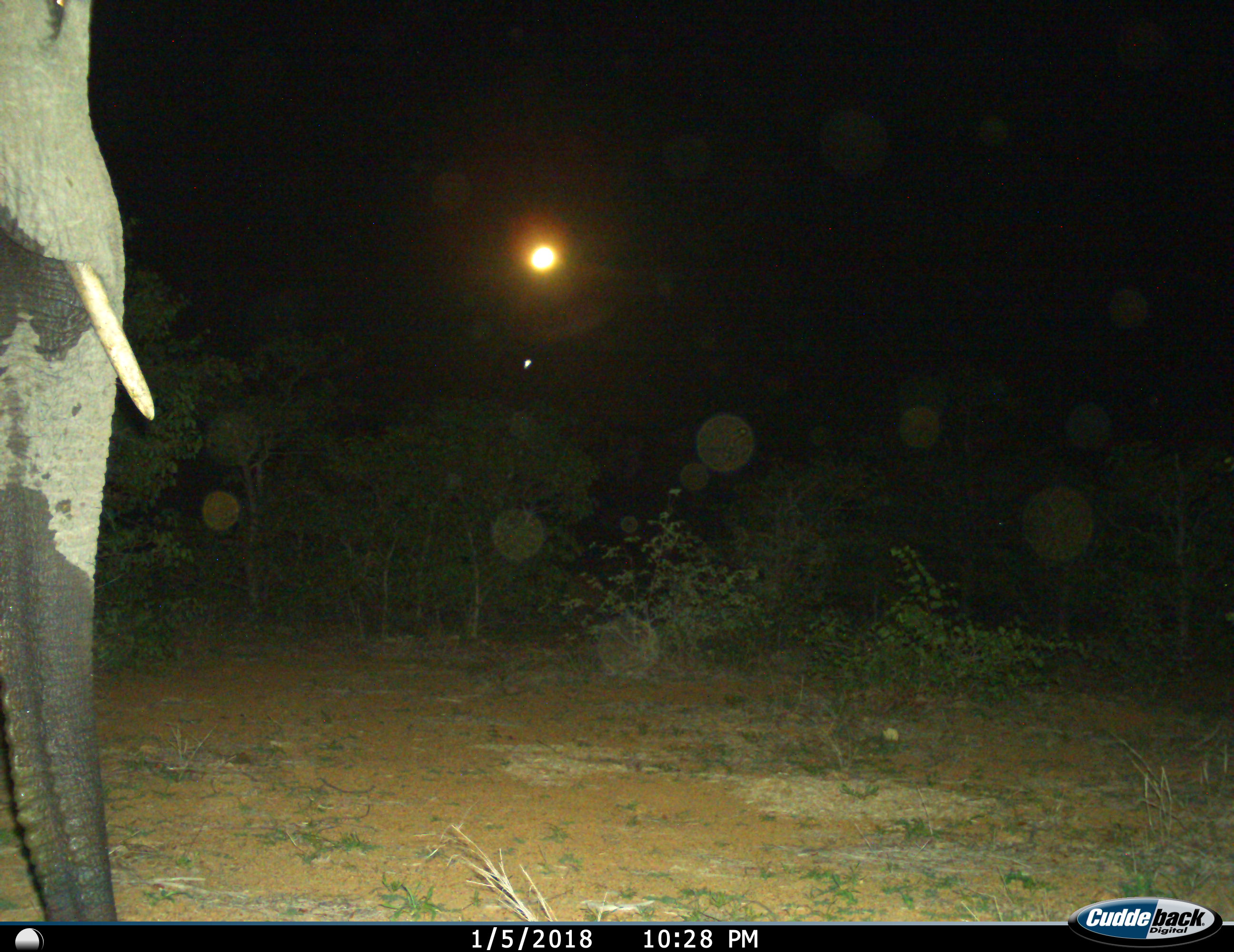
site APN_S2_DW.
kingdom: Animalia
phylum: Chordata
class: Mammalia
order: Proboscidea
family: Elephantidae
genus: Loxodonta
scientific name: Loxodonta africana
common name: african bush elephant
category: elephant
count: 1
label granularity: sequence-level